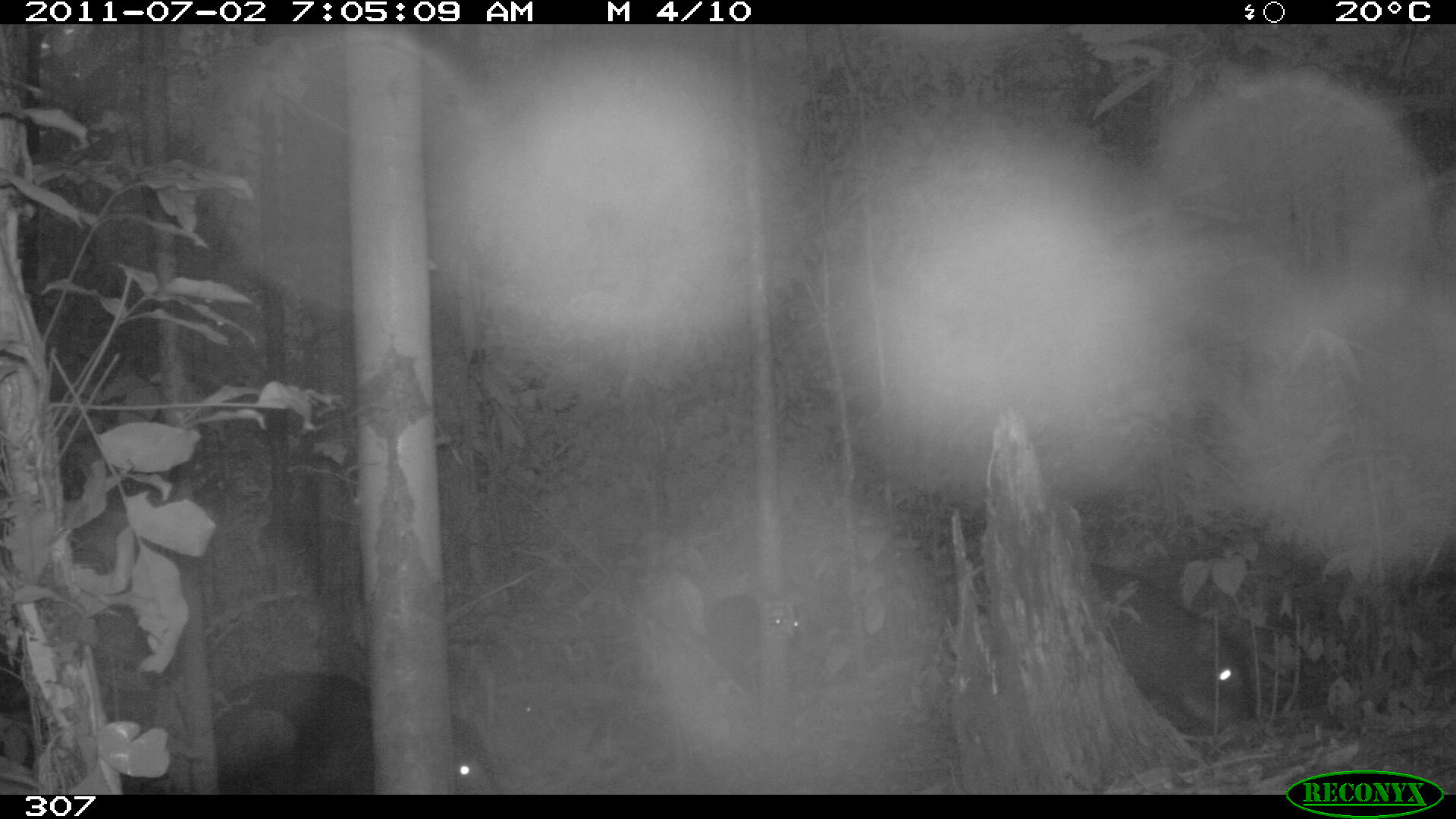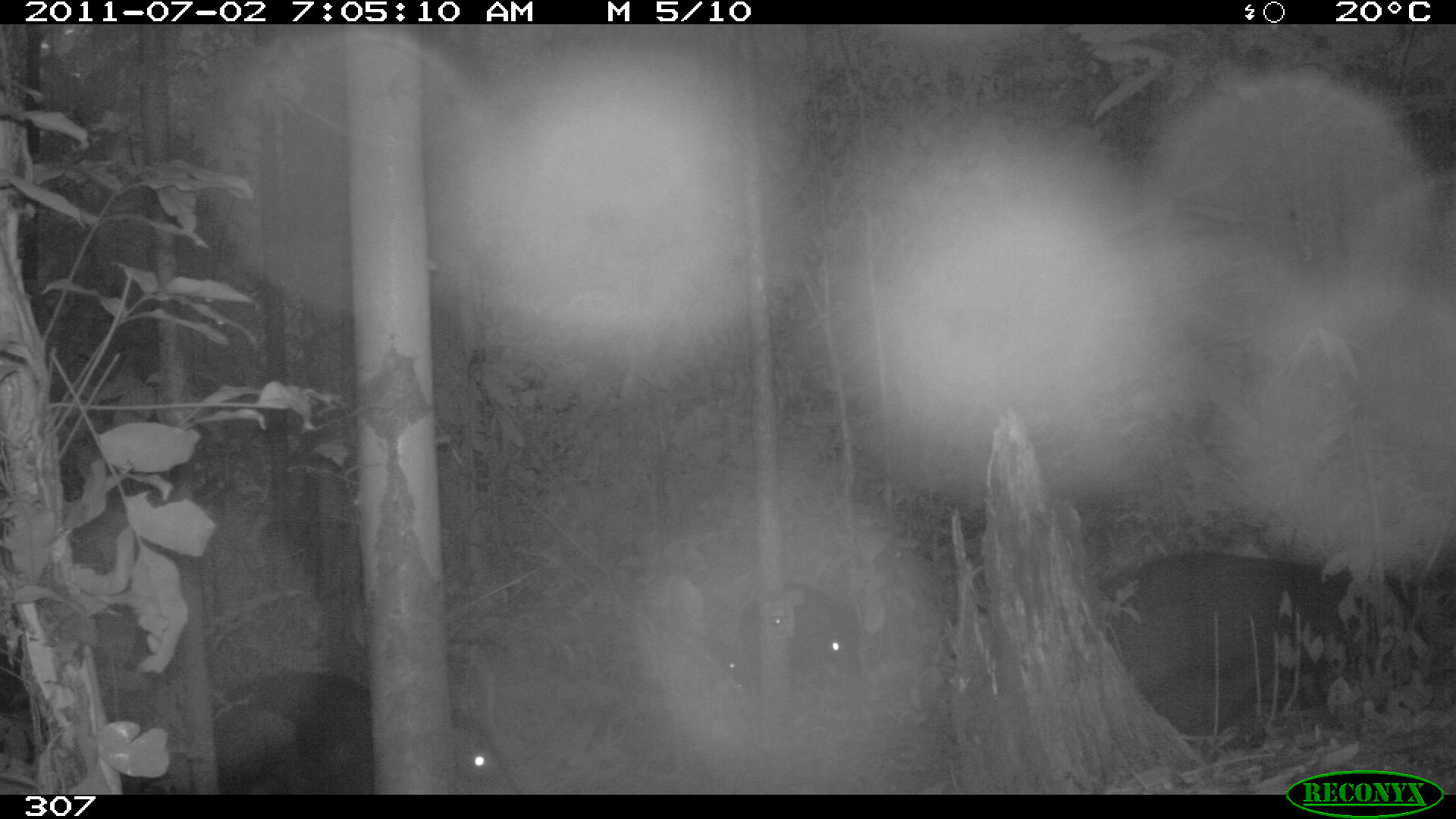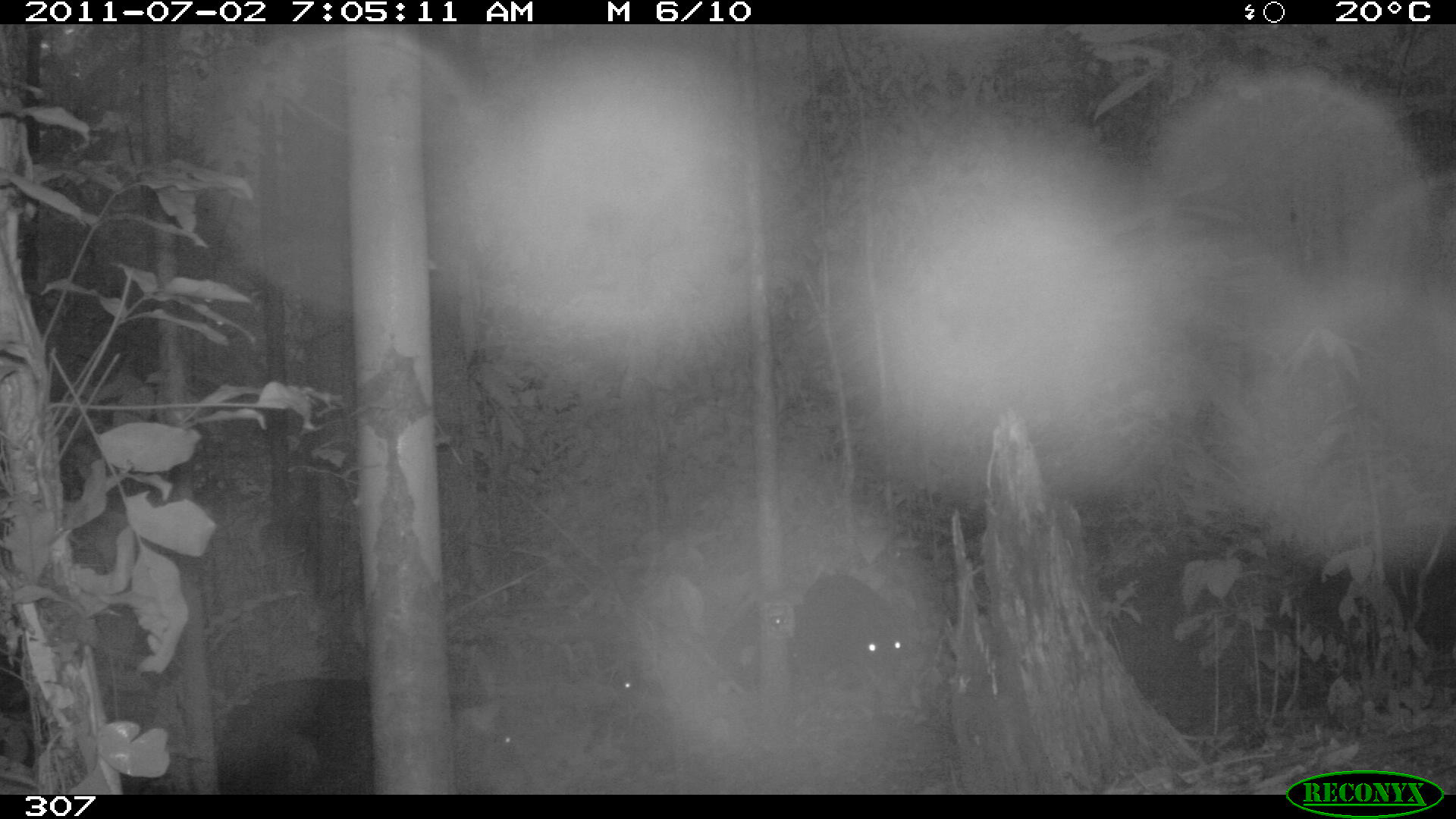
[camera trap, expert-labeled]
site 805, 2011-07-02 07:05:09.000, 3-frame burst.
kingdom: Animalia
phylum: Chordata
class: Mammalia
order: Artiodactyla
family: Tayassuidae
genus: Tayassu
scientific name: Tayassu pecari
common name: white-lipped peccary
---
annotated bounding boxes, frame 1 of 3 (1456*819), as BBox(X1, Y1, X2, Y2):
tayassu pecari: BBox(215, 670, 492, 793); BBox(1088, 561, 1246, 723); BBox(699, 593, 799, 669)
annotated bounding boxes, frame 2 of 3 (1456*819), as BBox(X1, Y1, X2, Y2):
tayassu pecari: BBox(1107, 543, 1421, 728); BBox(210, 663, 522, 794); BBox(163, 704, 301, 795); BBox(787, 577, 859, 672); BBox(715, 642, 754, 693)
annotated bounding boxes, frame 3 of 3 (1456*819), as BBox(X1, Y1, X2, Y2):
tayassu pecari: BBox(292, 675, 538, 793); BBox(802, 571, 903, 683); BBox(714, 617, 823, 693); BBox(611, 650, 657, 706)